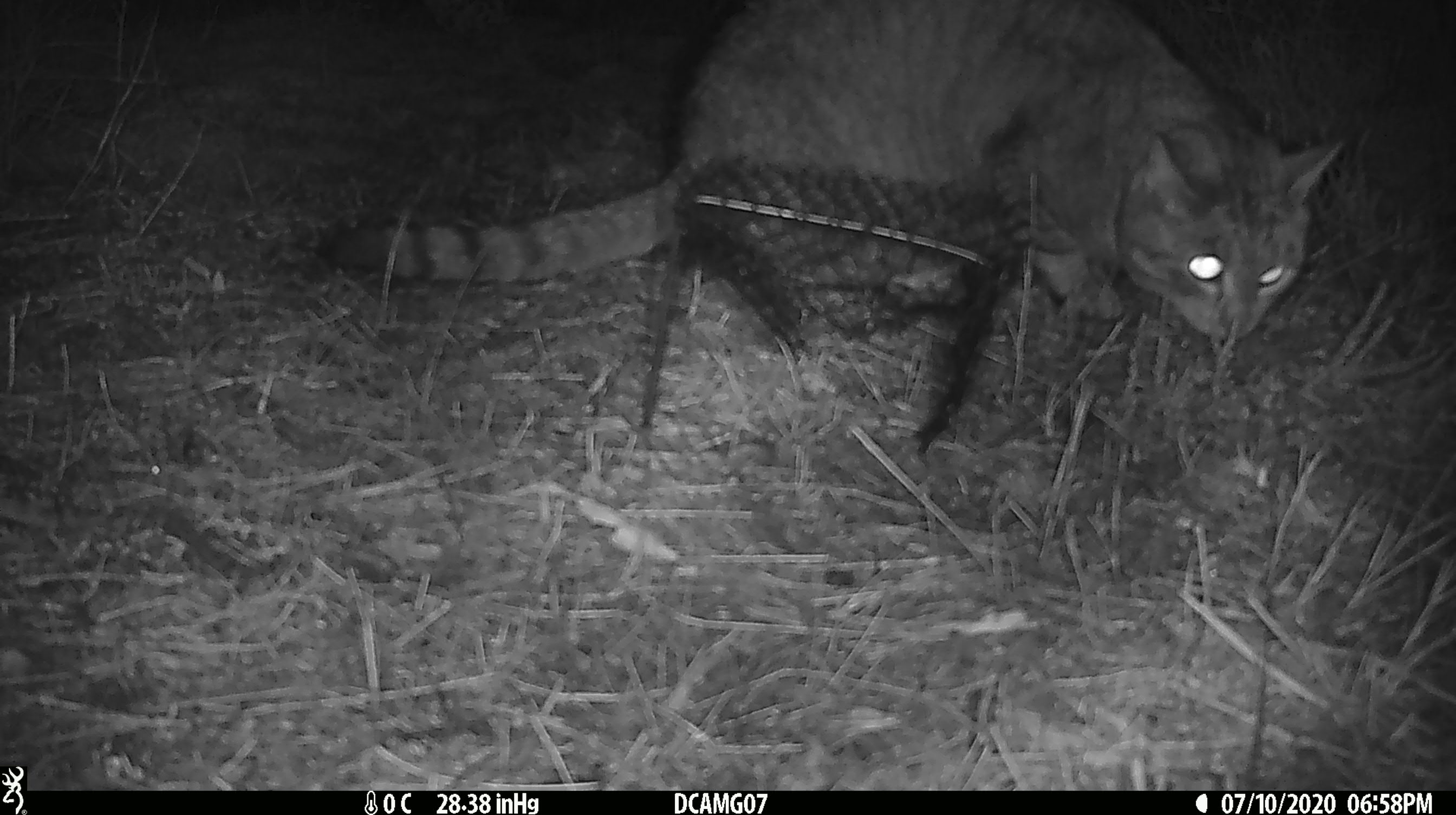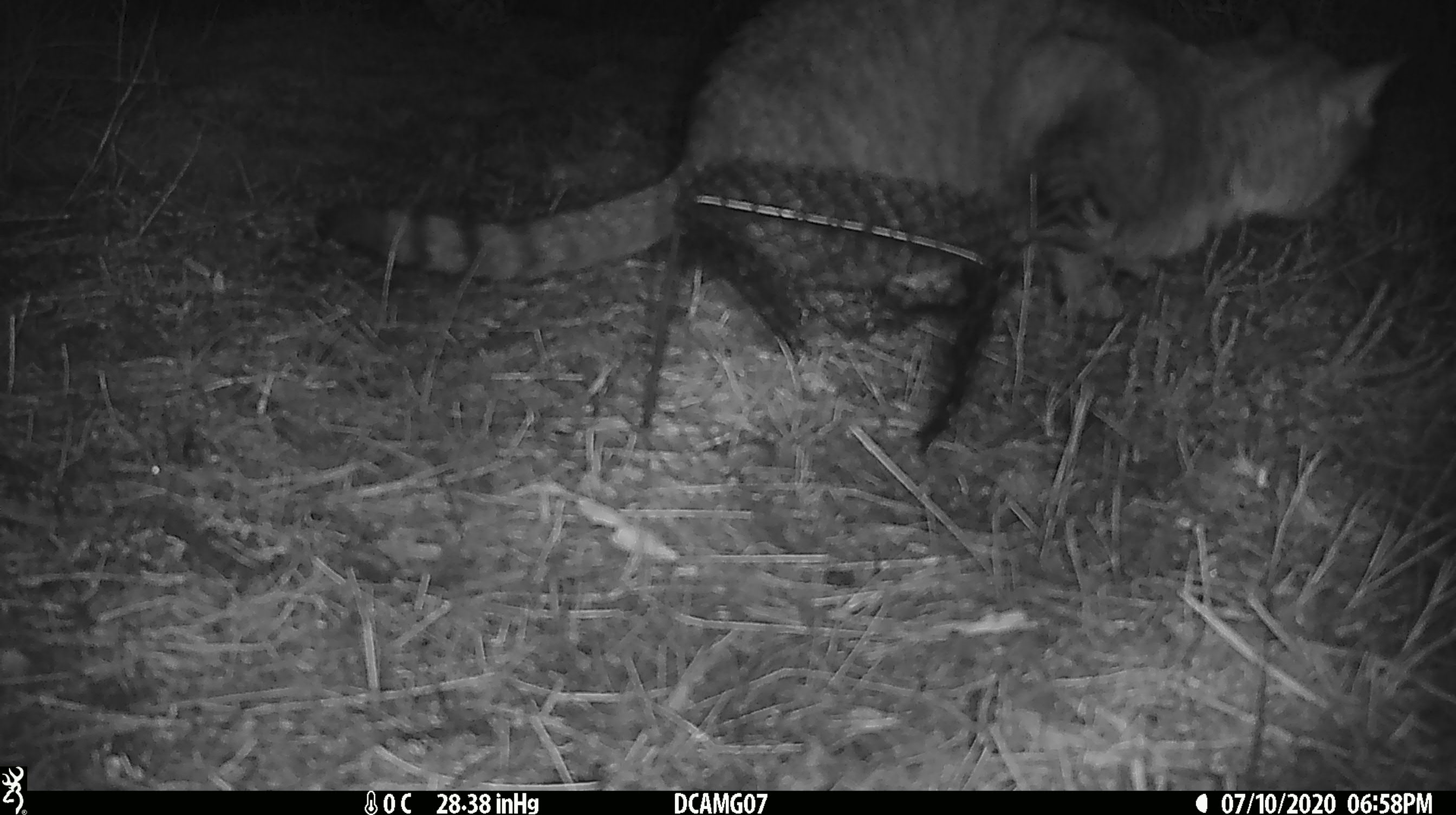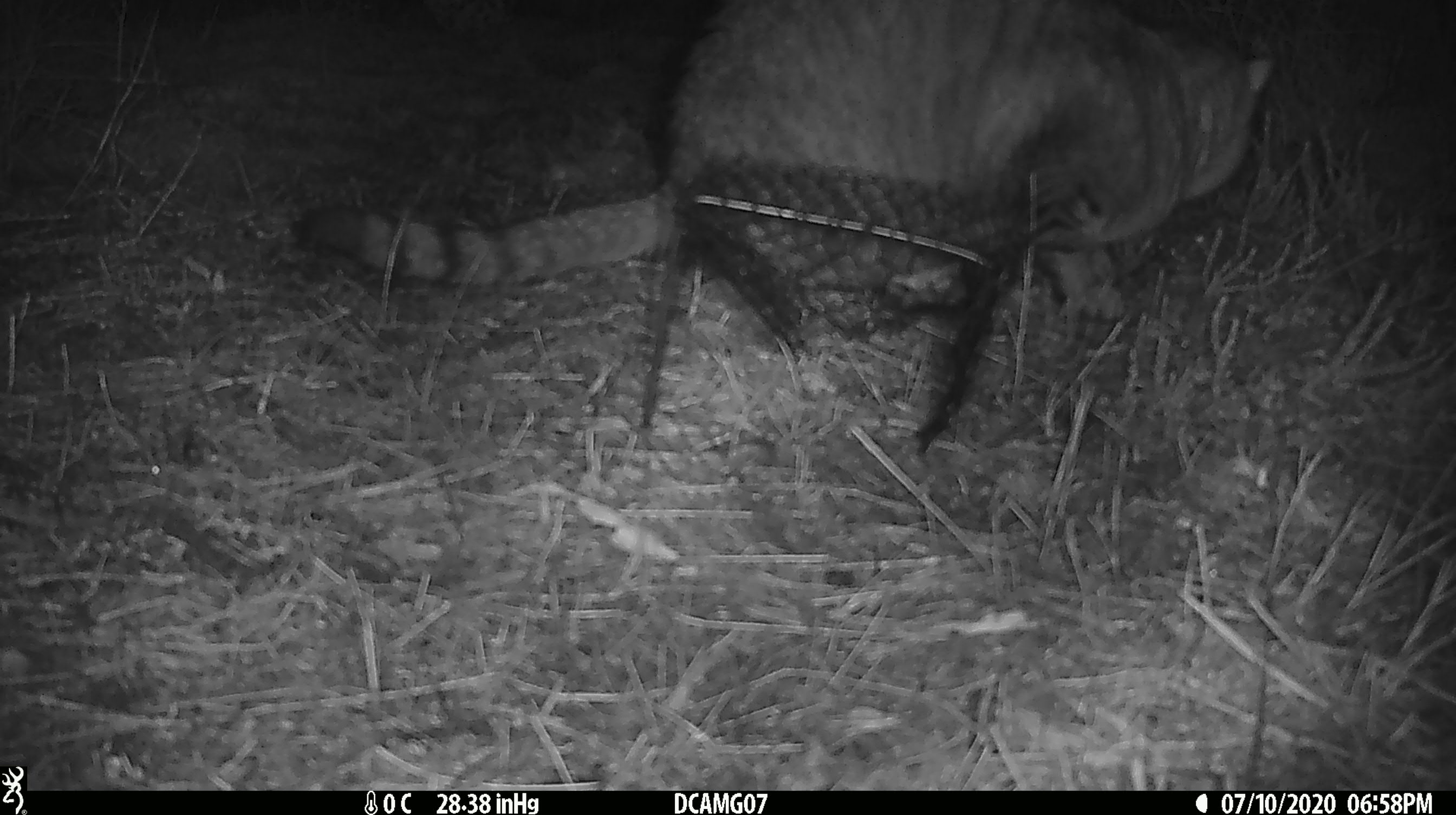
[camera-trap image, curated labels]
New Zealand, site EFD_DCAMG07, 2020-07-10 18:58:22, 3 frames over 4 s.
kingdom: Animalia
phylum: Chordata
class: Mammalia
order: Carnivora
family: Felidae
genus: Felis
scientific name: Felis catus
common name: domestic cat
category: cat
Cat (domestic cat) (Felis catus).